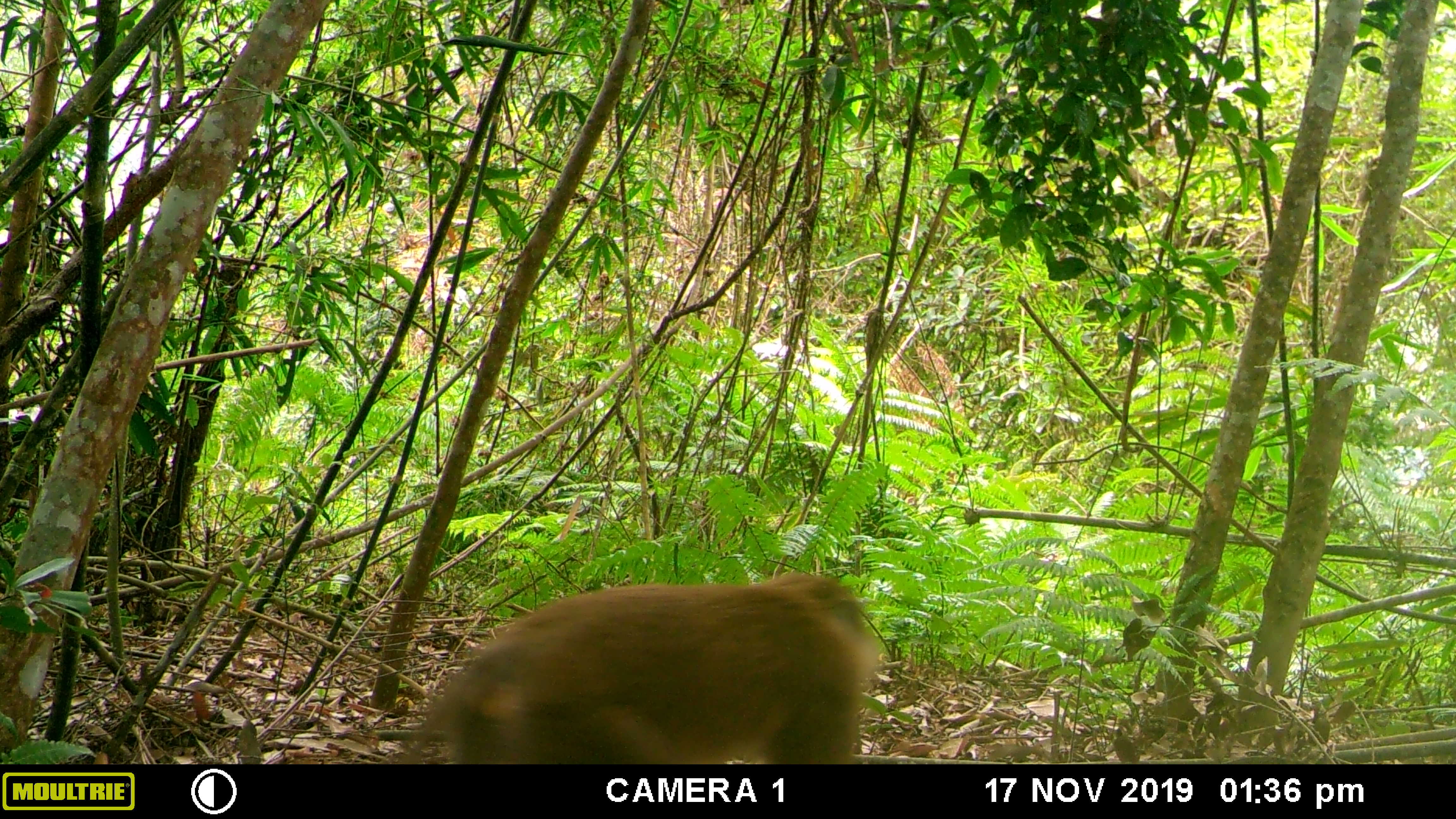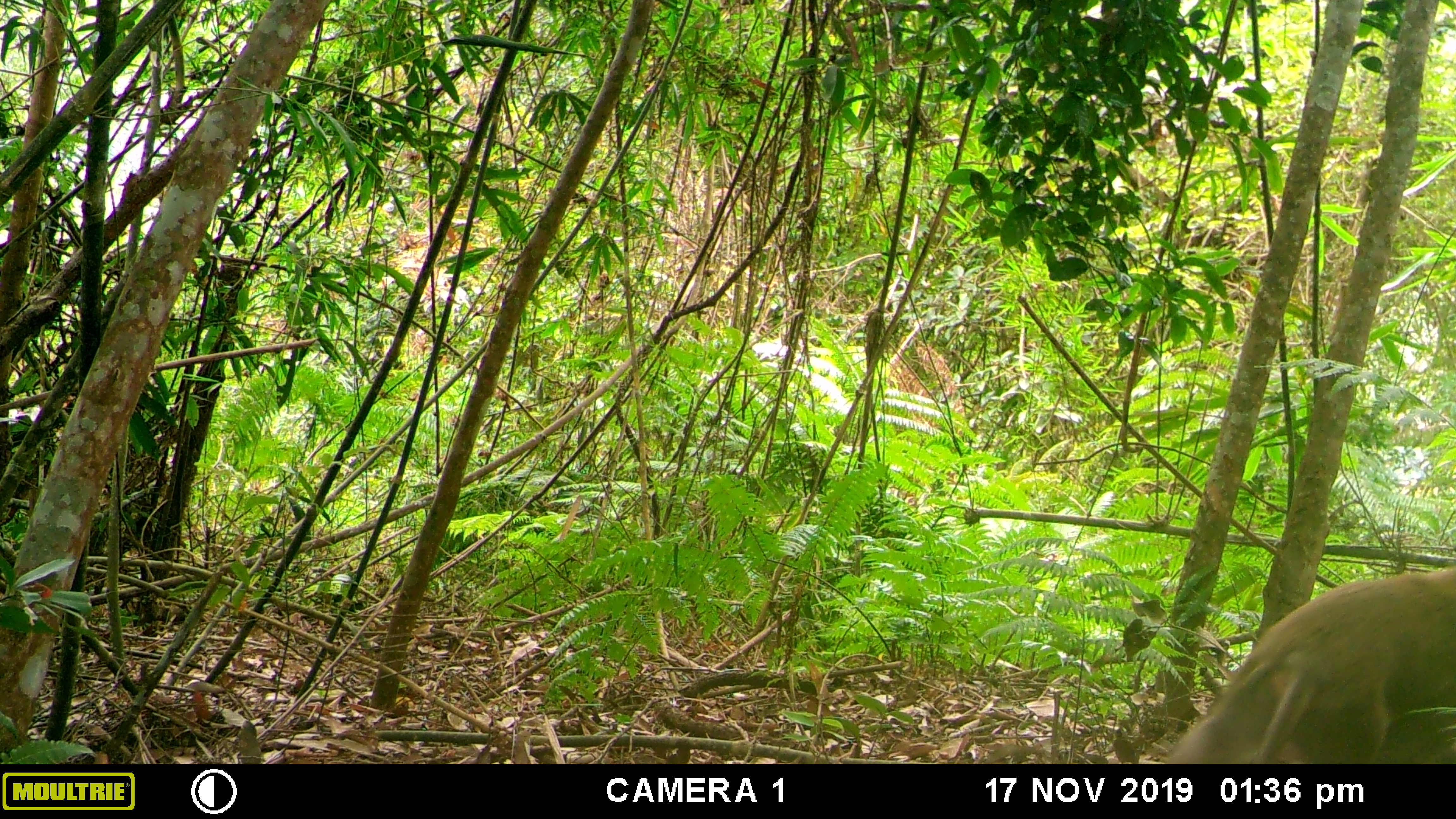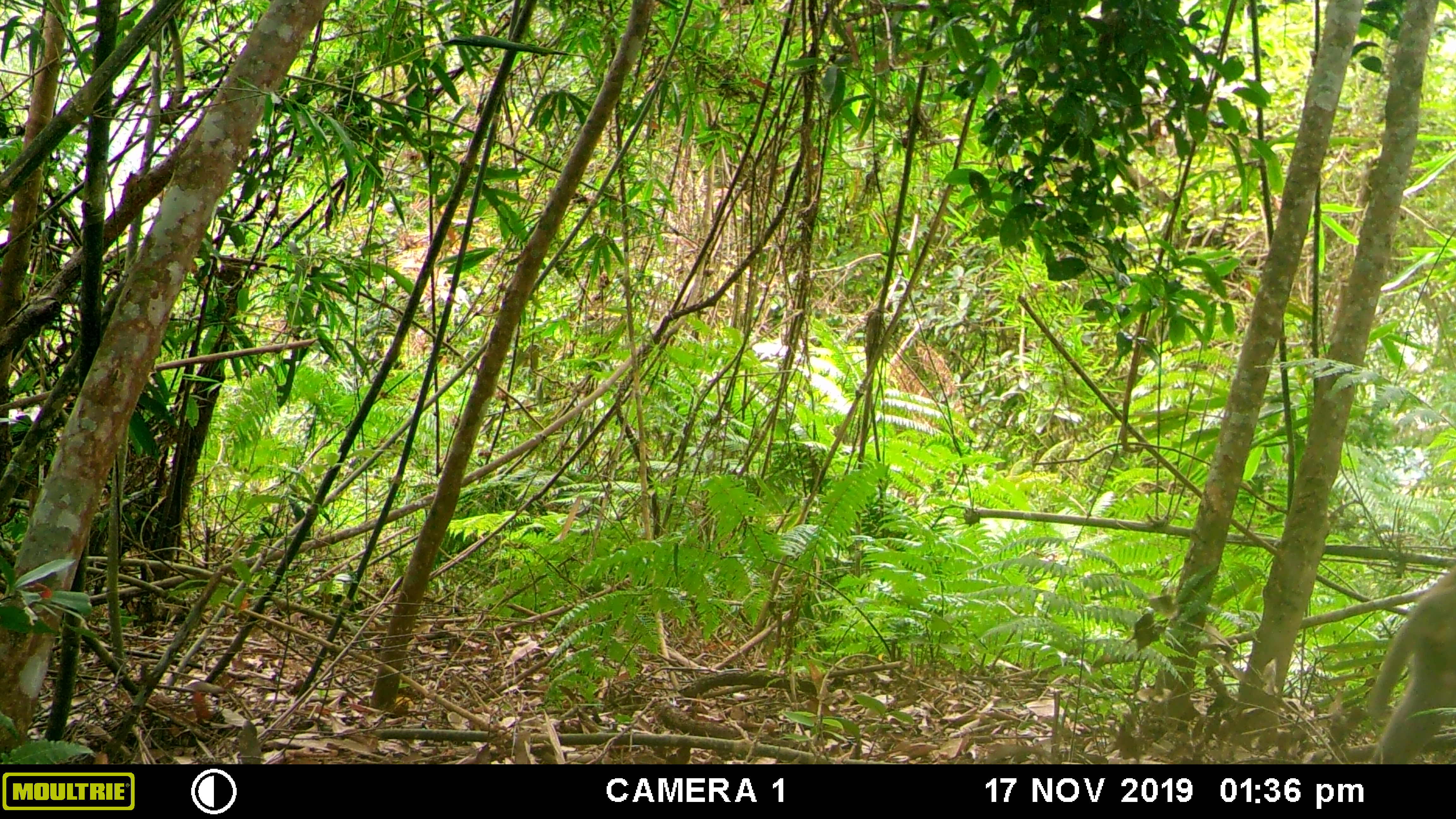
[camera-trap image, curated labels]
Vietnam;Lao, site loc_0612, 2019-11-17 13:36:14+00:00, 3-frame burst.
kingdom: Animalia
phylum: Chordata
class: Mammalia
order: Primates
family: Cercopithecidae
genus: Macaca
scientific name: Macaca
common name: macaques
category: assam or rhesus macaque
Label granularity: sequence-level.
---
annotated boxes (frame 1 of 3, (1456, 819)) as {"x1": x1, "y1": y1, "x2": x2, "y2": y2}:
assam or rhesus macaque: {"x1": 392, "y1": 570, "x2": 881, "y2": 764}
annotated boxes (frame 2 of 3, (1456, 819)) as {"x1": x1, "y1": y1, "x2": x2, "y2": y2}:
assam or rhesus macaque: {"x1": 1167, "y1": 565, "x2": 1456, "y2": 764}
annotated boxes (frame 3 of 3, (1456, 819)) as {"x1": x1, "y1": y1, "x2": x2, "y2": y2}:
assam or rhesus macaque: {"x1": 1366, "y1": 568, "x2": 1456, "y2": 764}